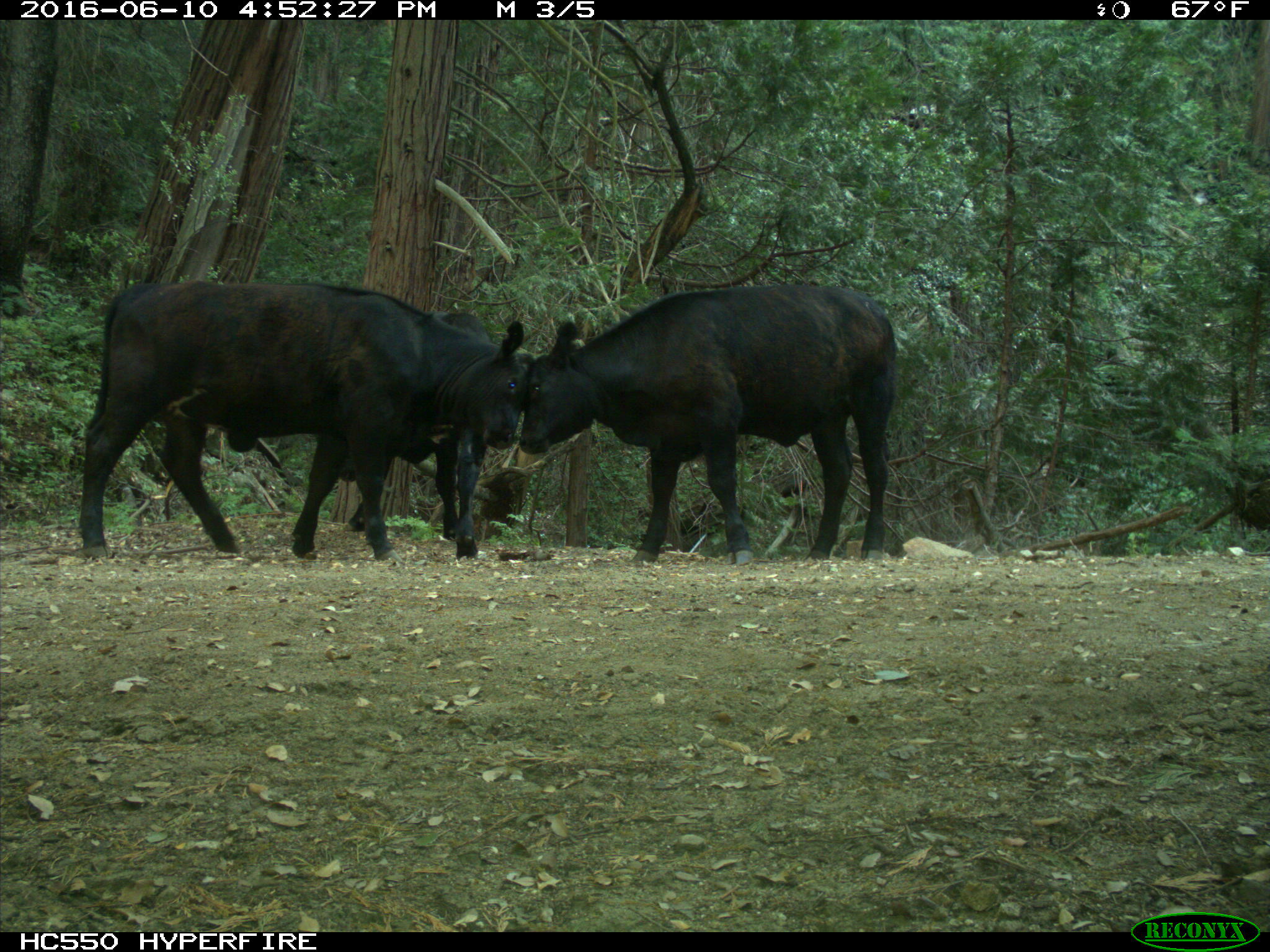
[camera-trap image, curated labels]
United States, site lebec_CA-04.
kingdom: Animalia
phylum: Chordata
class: Mammalia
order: Artiodactyla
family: Bovidae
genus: Bos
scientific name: Bos taurus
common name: domestic cow